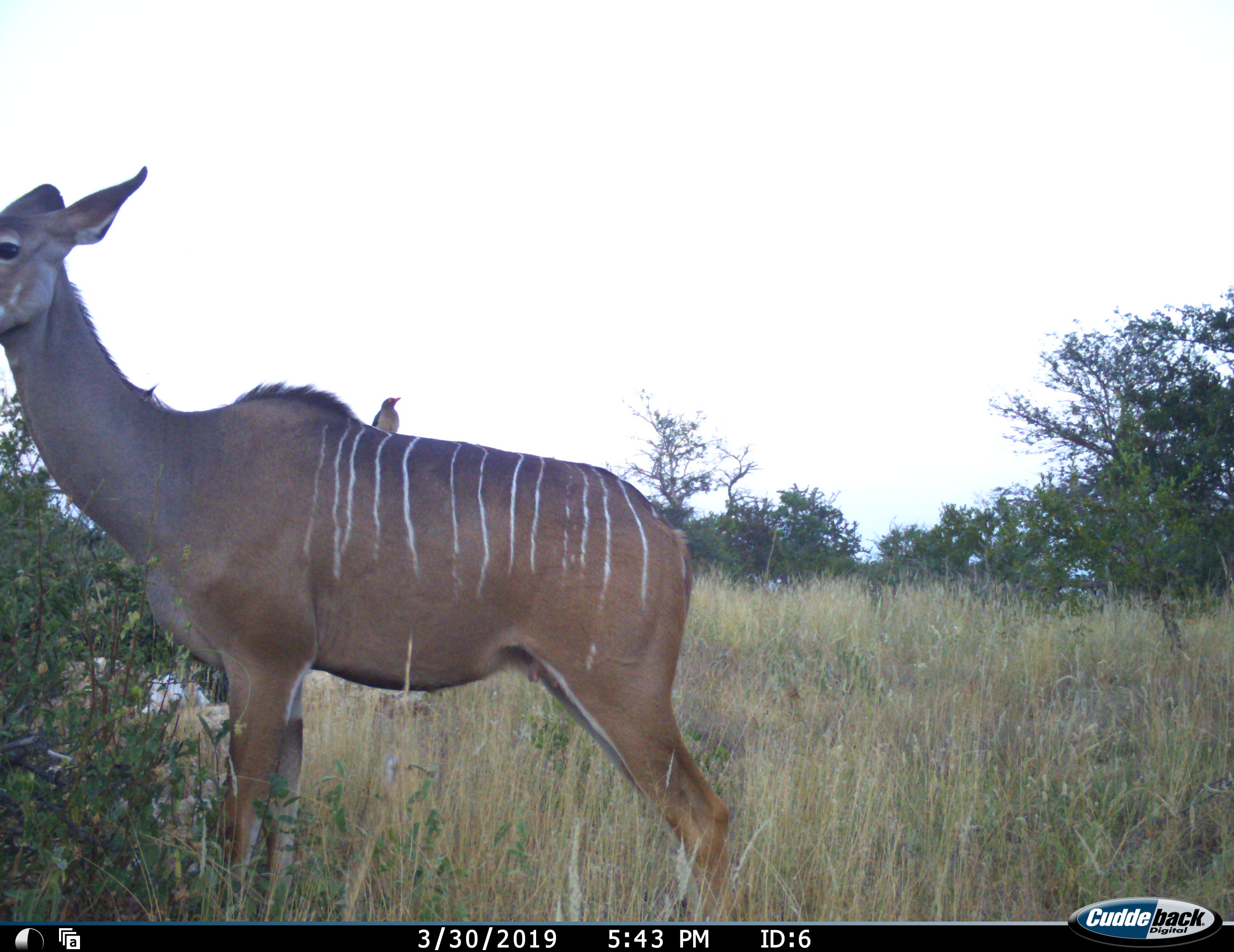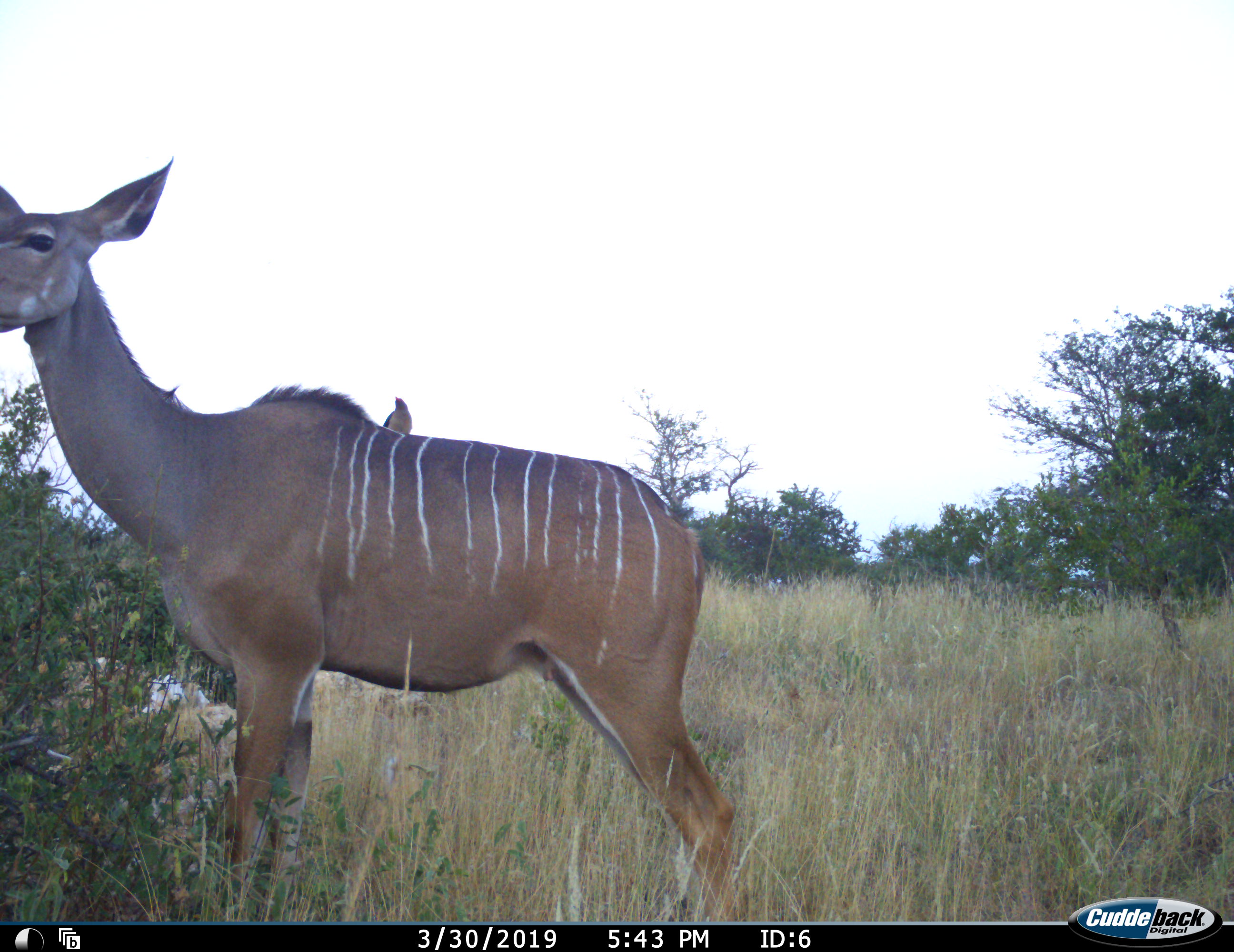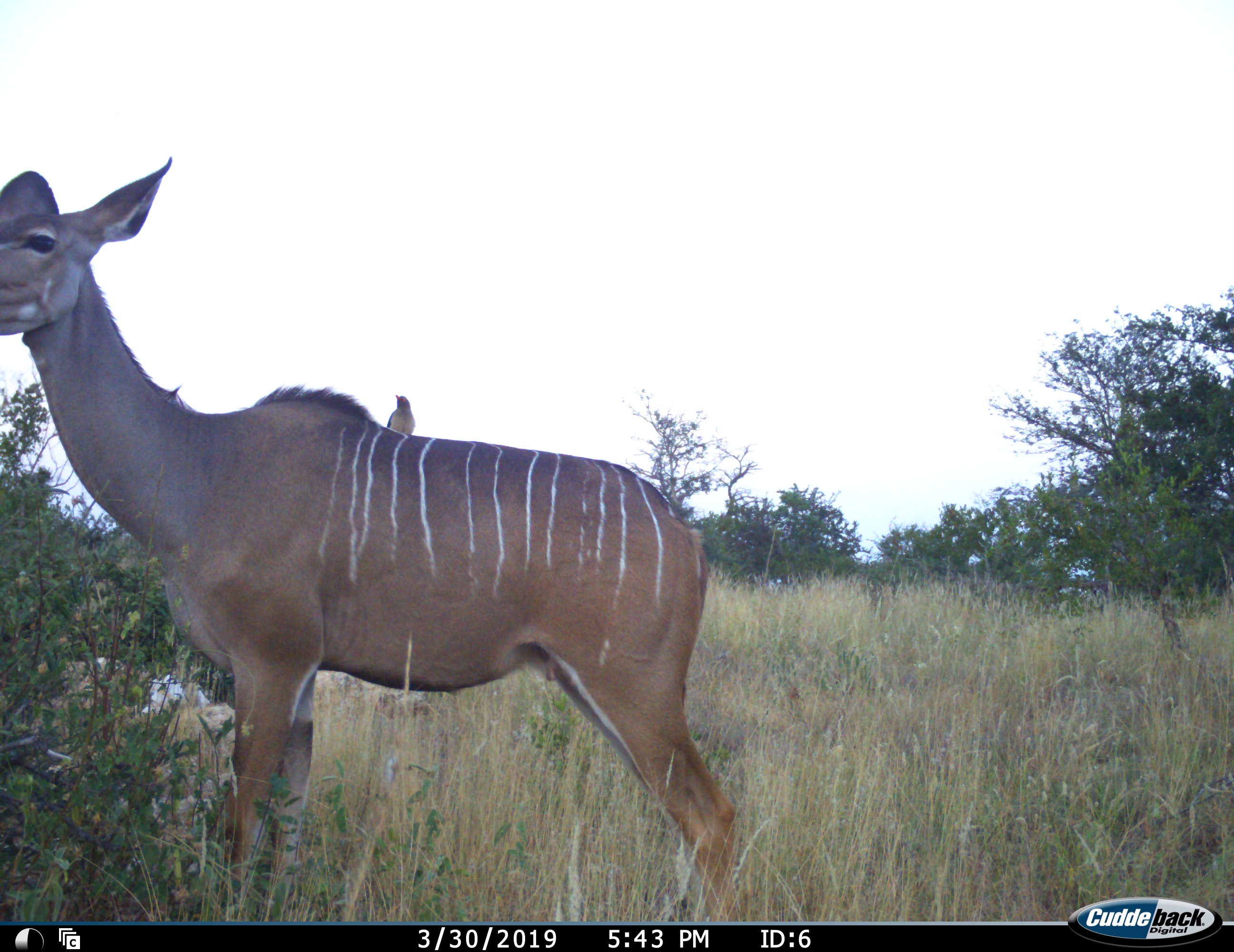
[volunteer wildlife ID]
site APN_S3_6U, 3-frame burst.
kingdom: Animalia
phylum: Chordata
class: Aves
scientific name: Aves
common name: bird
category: birdother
Birdother (bird) (Aves), count 1. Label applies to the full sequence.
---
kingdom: Animalia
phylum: Chordata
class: Mammalia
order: Artiodactyla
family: Bovidae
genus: Tragelaphus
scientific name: Tragelaphus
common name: kudu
Kudu (Tragelaphus), count 1. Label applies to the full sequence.